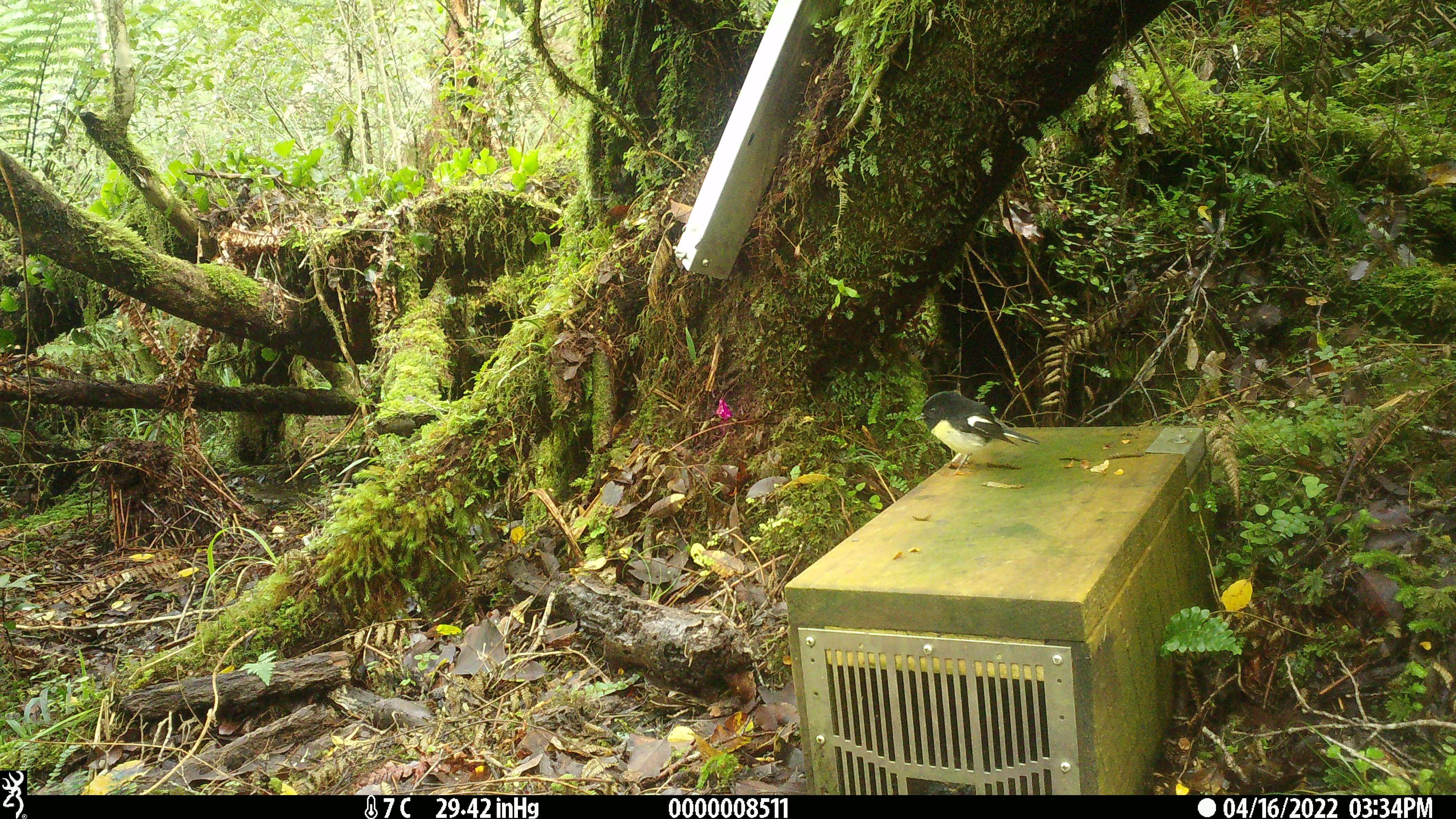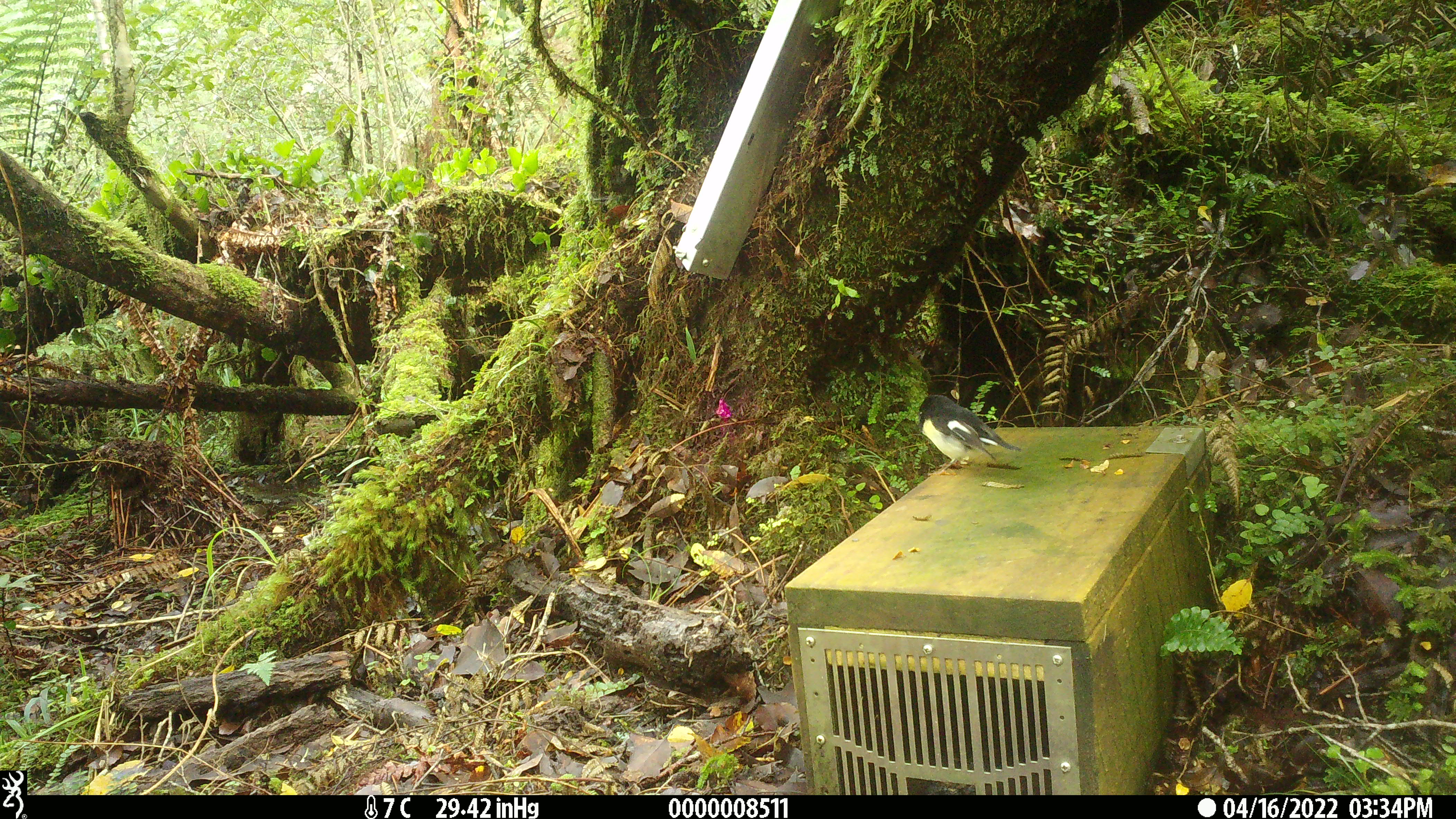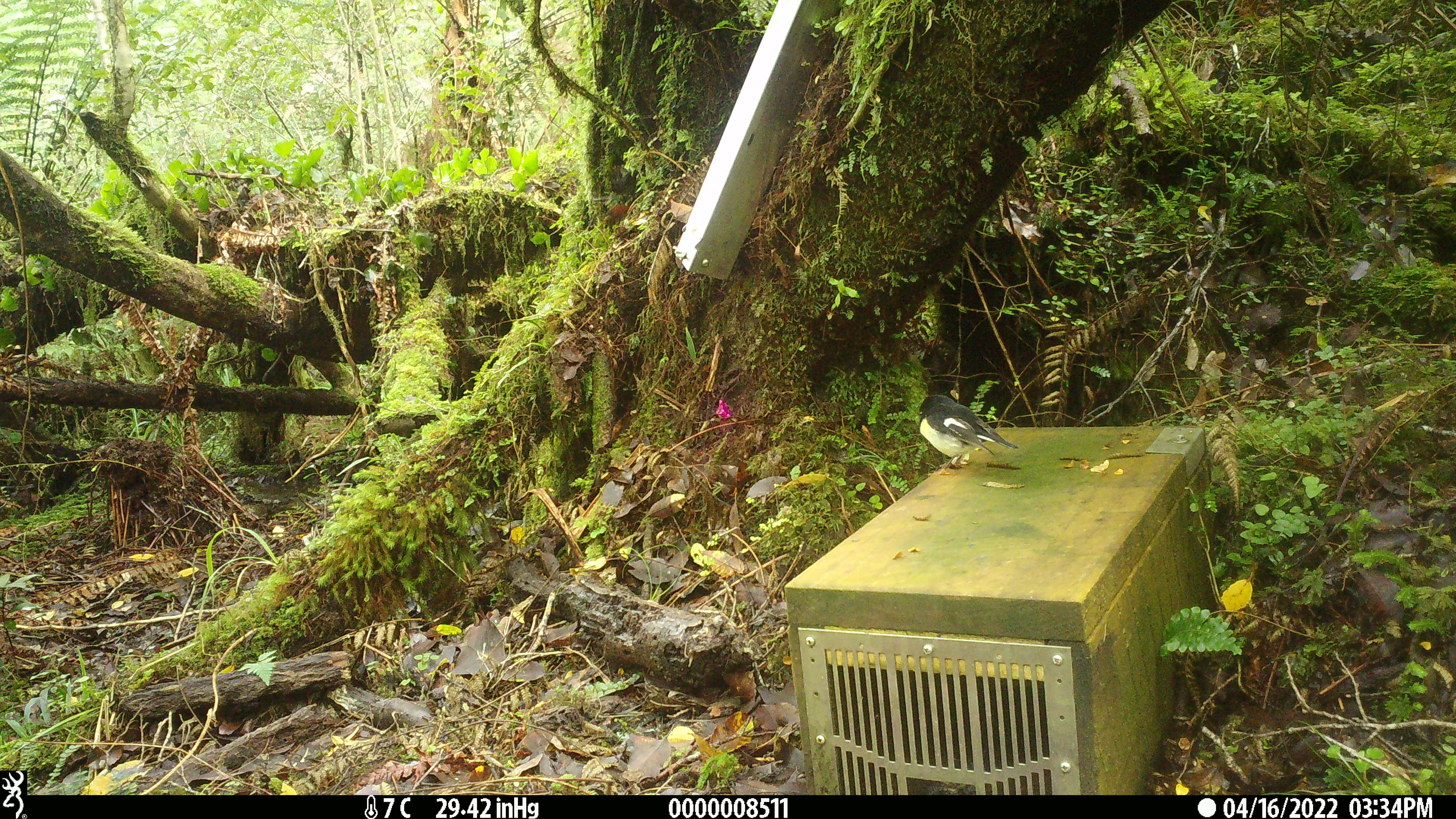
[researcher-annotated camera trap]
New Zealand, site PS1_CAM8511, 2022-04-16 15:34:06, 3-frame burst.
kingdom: Animalia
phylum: Chordata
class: Aves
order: Passeriformes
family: Petroicidae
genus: Petroica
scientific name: Petroica macrocephala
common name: tomtit